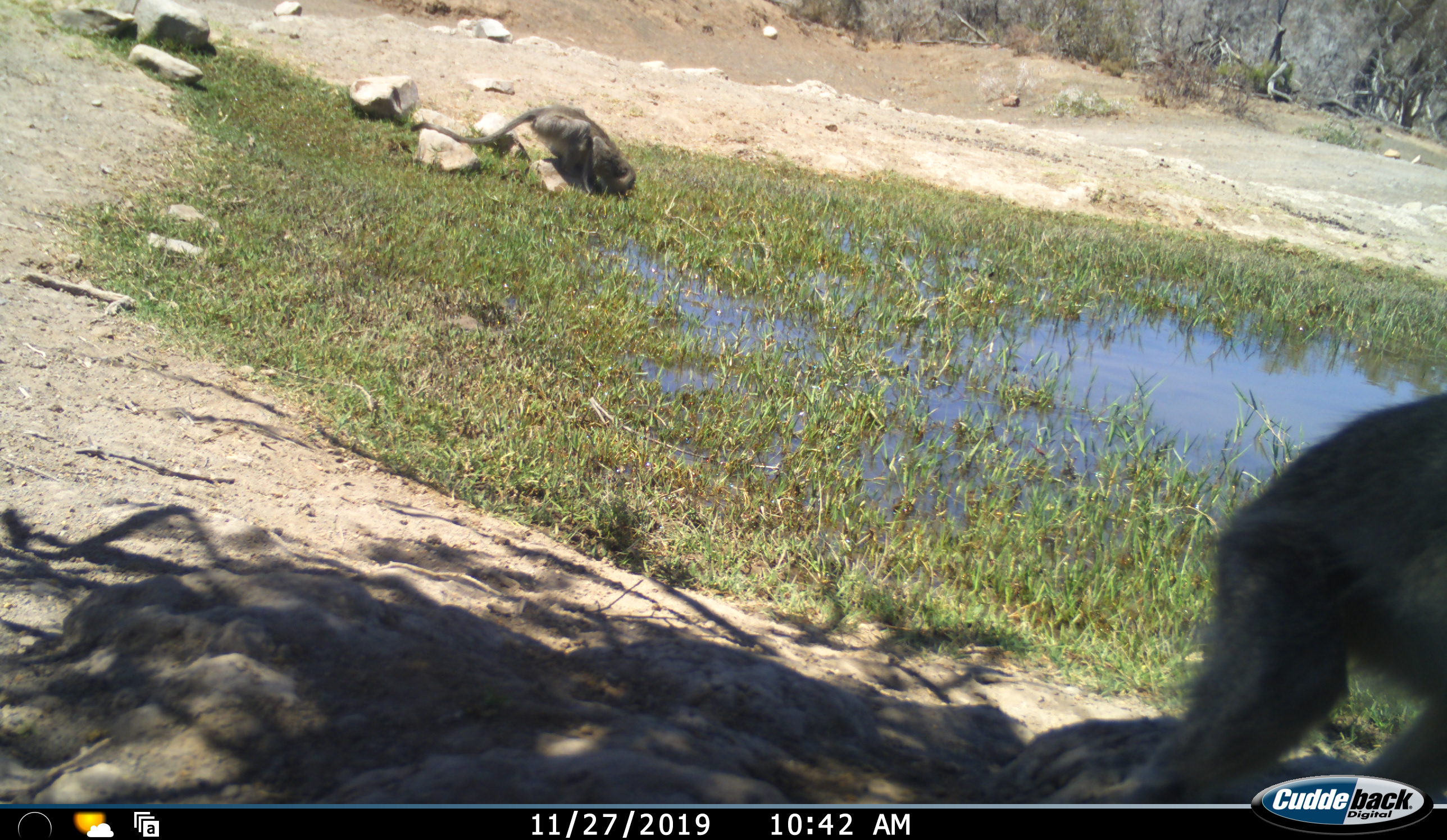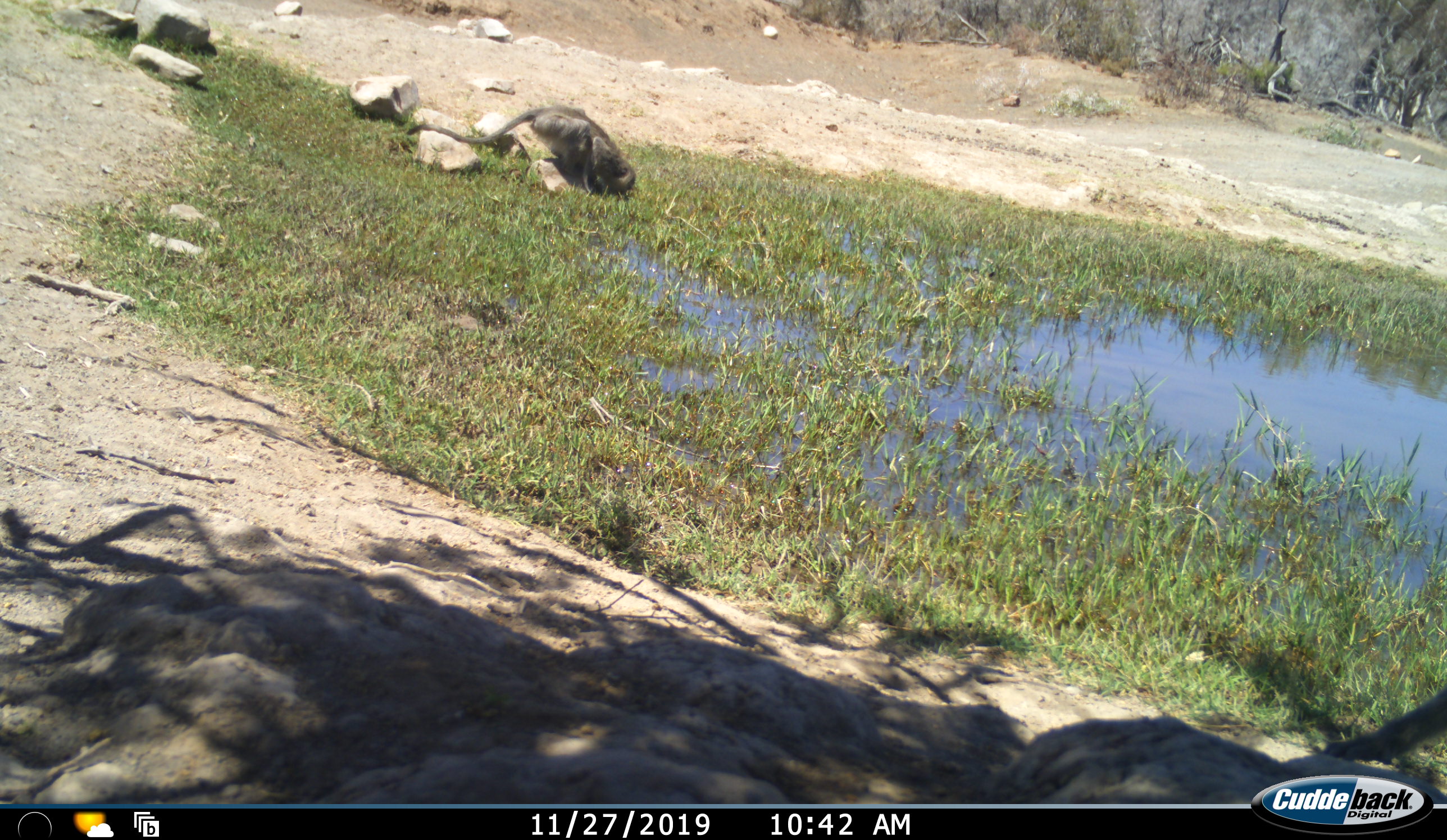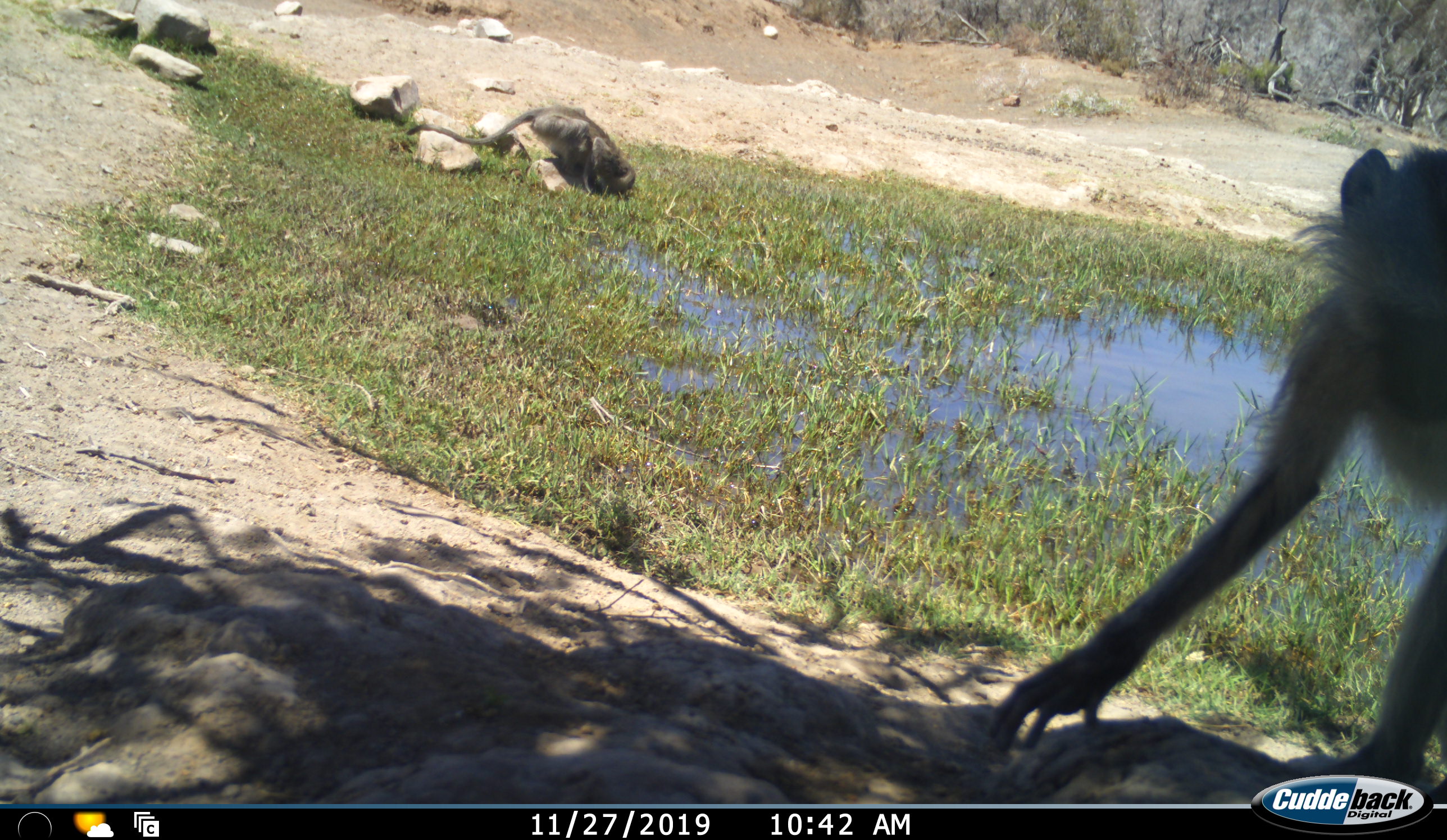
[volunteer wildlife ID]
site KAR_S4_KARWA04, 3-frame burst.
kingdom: Animalia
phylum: Chordata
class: Mammalia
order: Primates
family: Cercopithecidae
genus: Papio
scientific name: Papio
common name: baboon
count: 2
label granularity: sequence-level